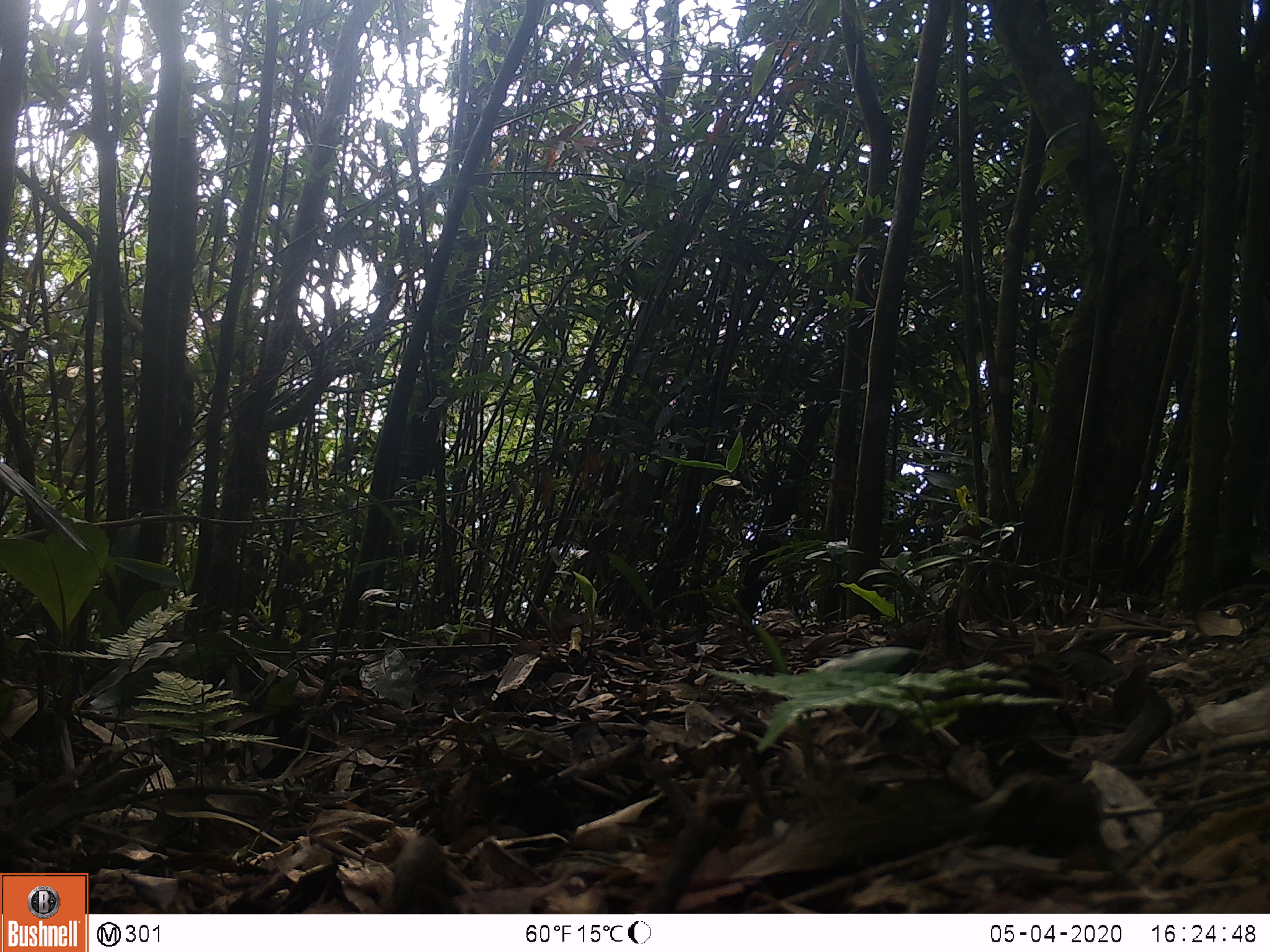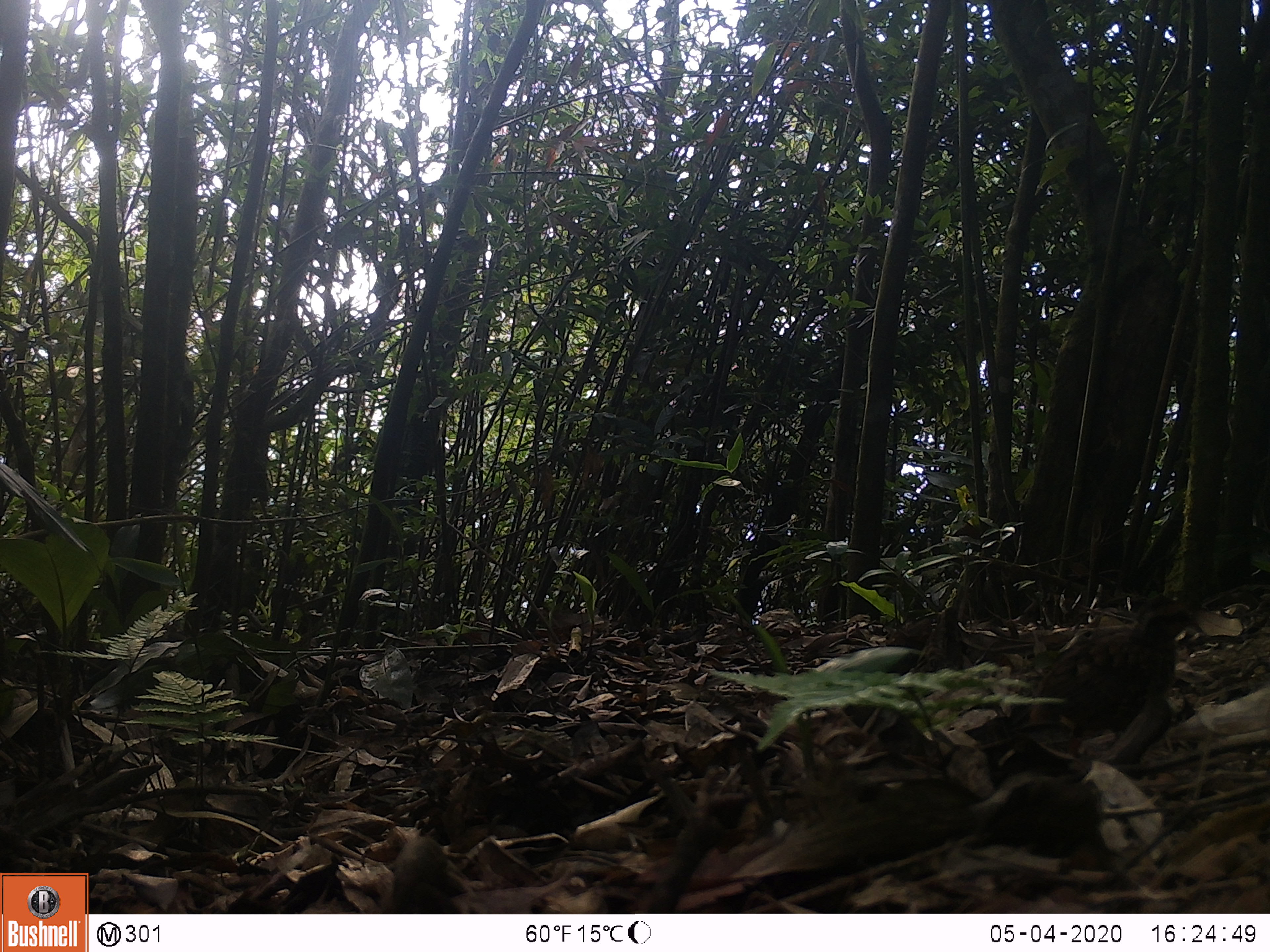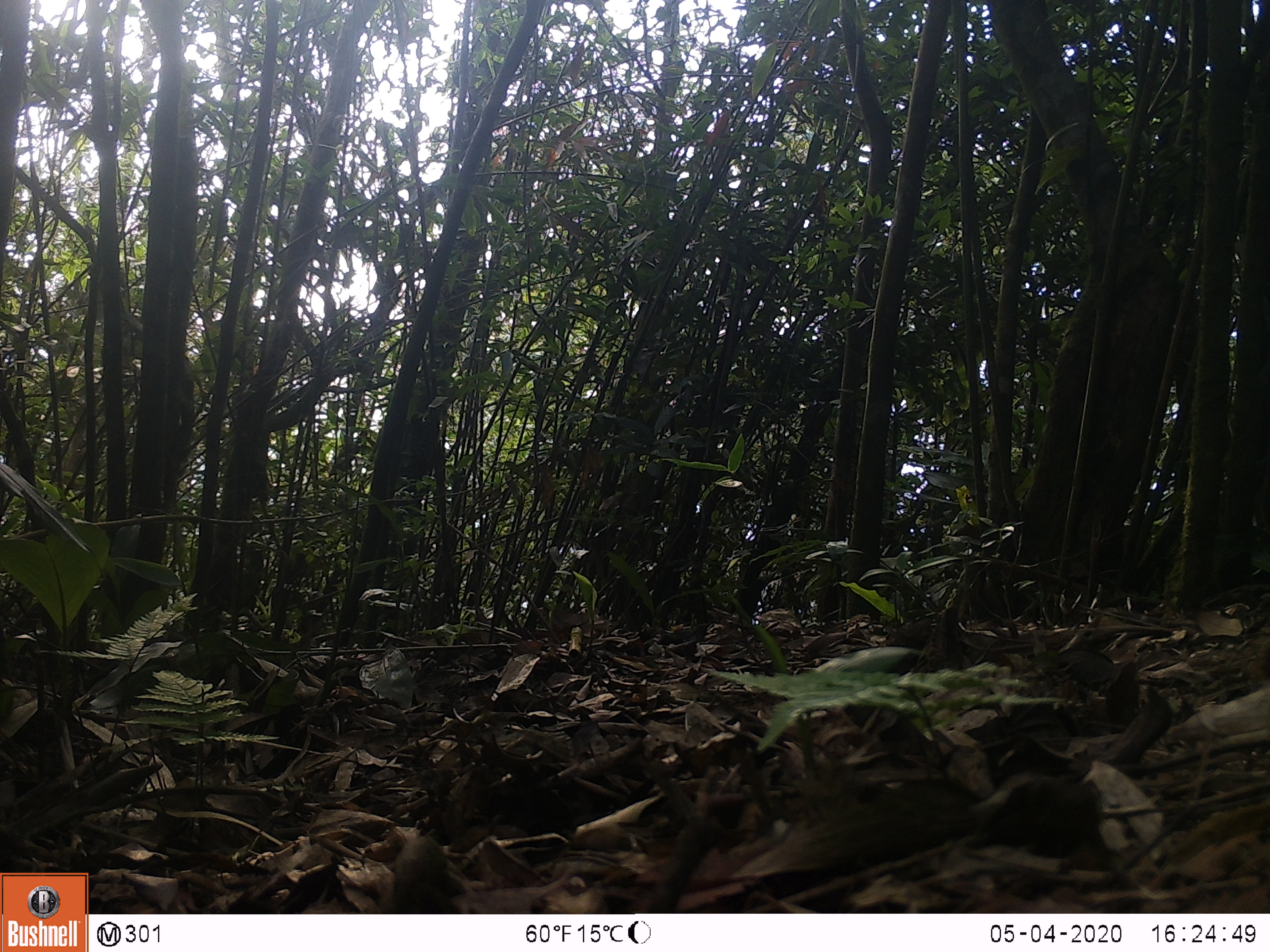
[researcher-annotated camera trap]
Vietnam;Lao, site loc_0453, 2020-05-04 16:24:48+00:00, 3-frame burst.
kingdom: Animalia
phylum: Chordata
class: Aves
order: Galliformes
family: Phasianidae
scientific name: Phasianidae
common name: partridge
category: unidentified partridge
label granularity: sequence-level